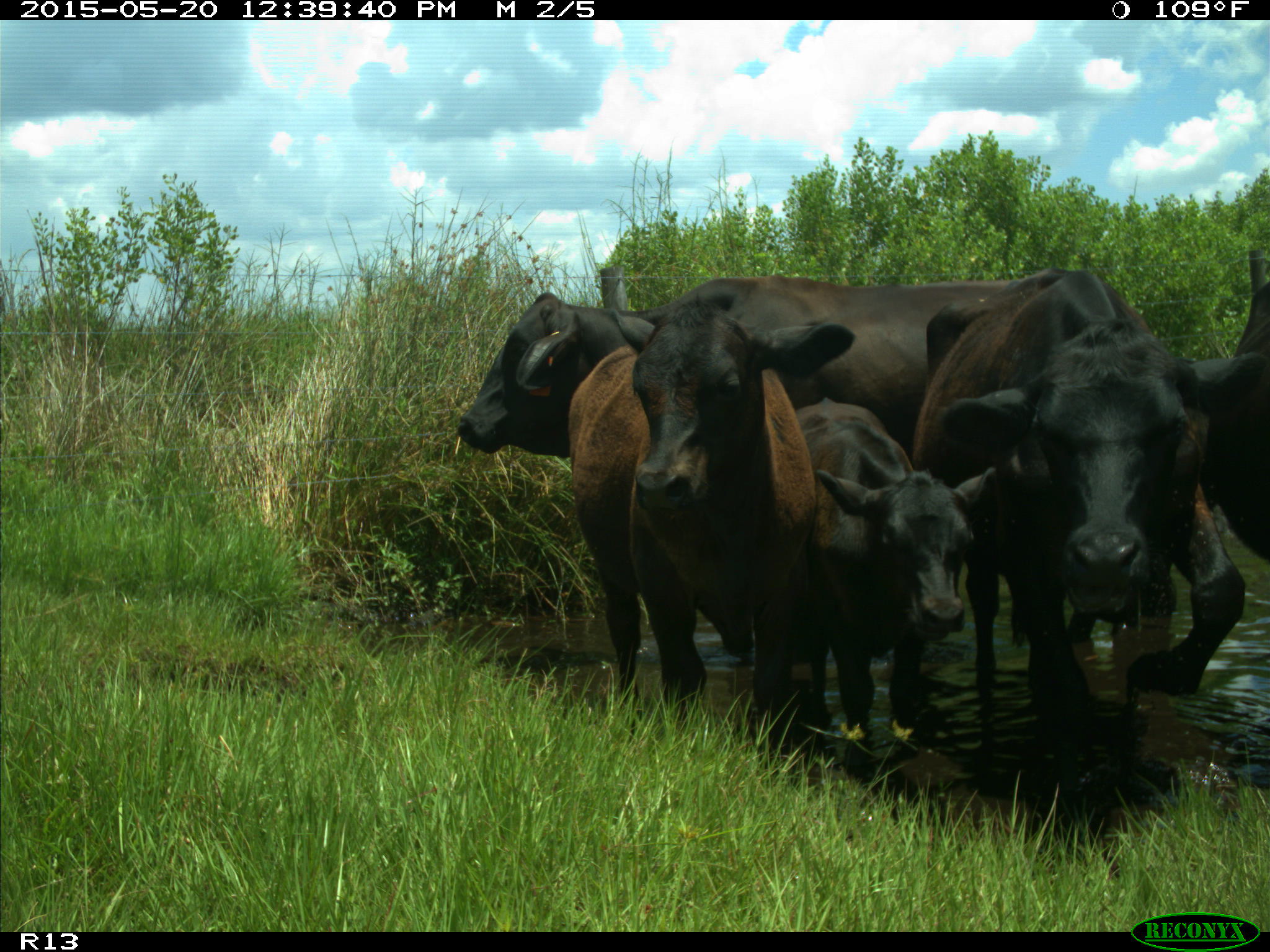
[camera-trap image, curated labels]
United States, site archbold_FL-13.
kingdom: Animalia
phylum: Chordata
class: Mammalia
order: Artiodactyla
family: Bovidae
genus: Bos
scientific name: Bos taurus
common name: domestic cow